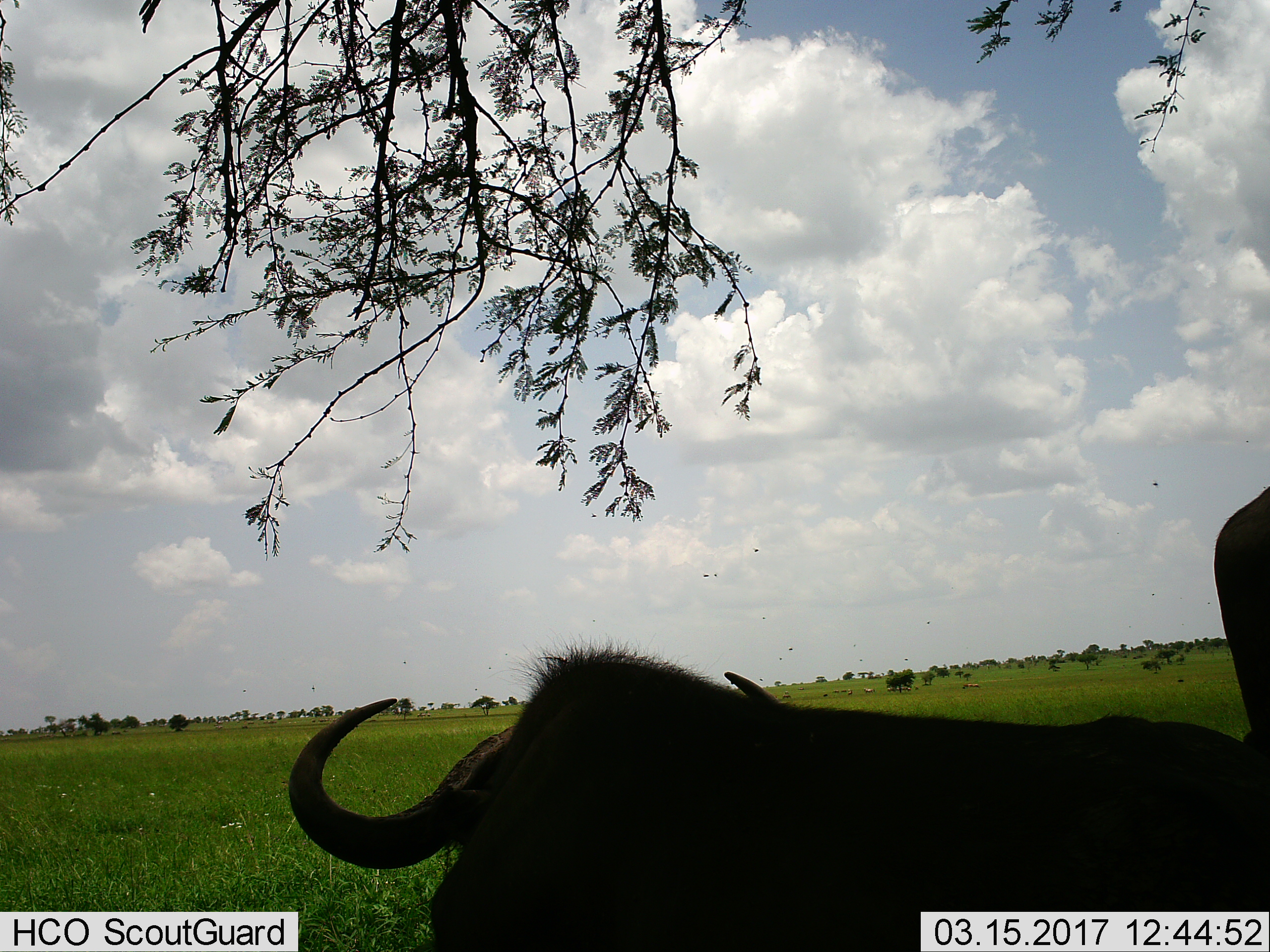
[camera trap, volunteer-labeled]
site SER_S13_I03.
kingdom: Animalia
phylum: Chordata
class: Mammalia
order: Artiodactyla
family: Bovidae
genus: Syncerus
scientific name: Syncerus caffer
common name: african buffalo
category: buffalo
Buffalo (african buffalo) (Syncerus caffer), count 1. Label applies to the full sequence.